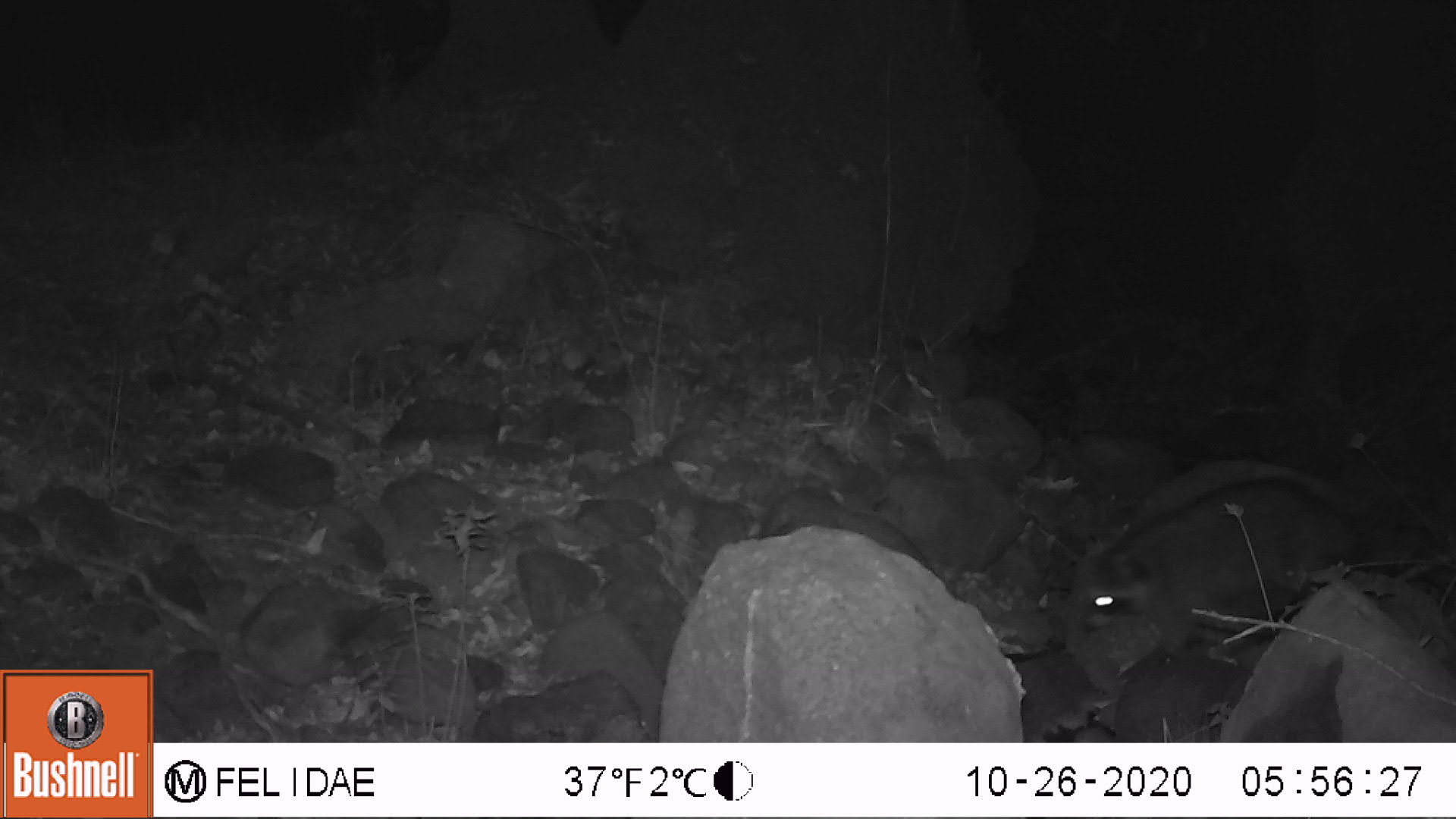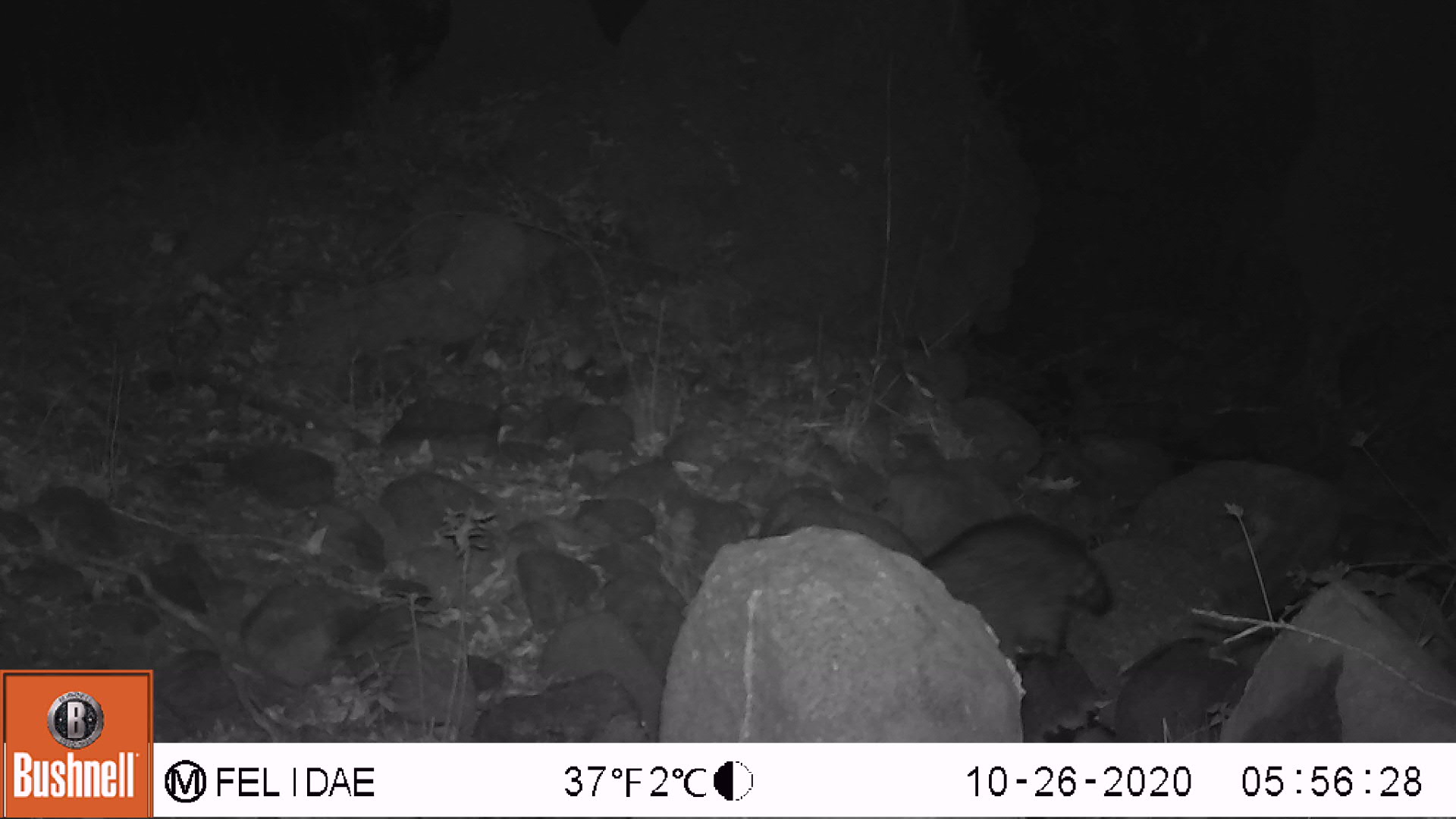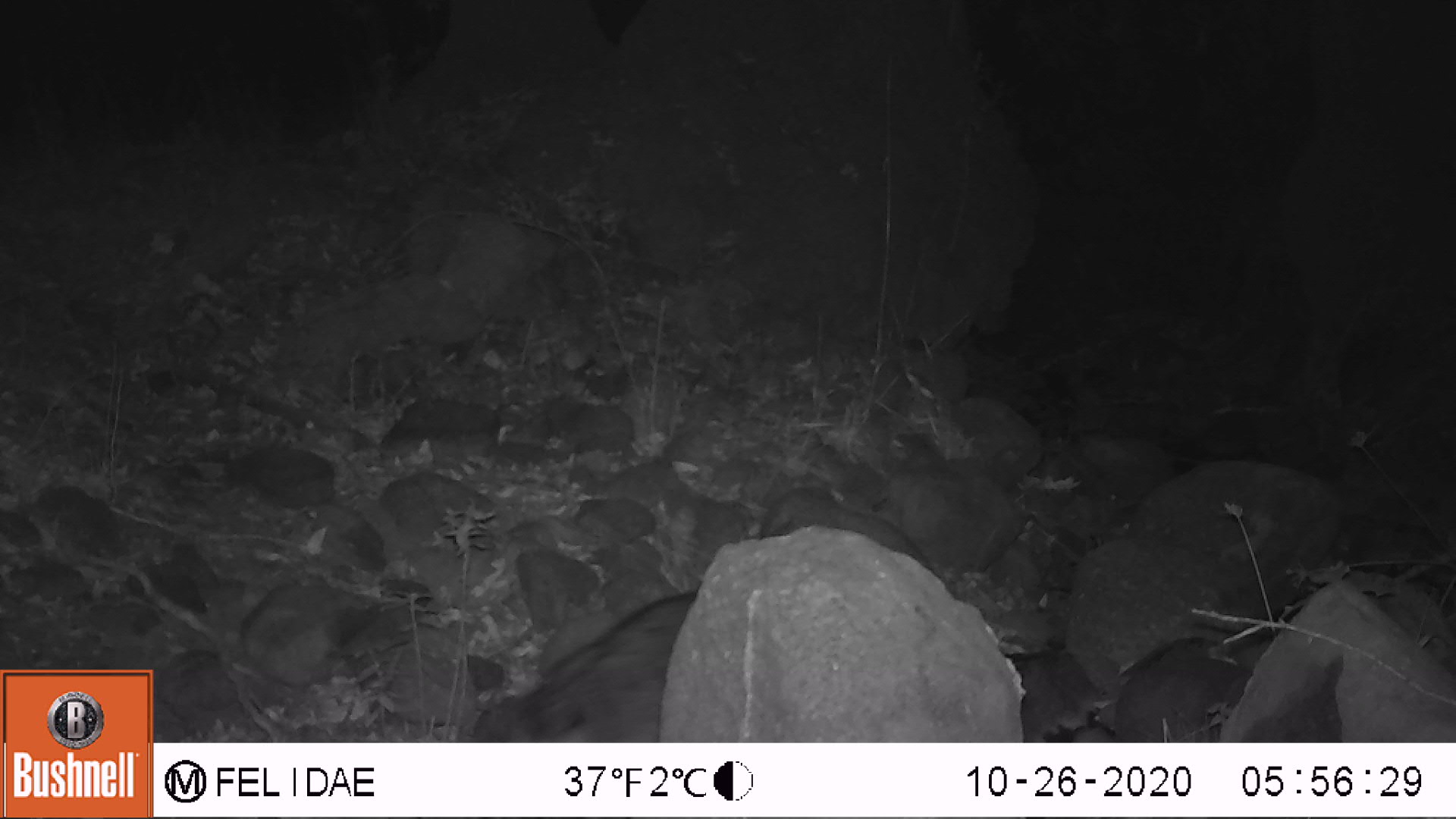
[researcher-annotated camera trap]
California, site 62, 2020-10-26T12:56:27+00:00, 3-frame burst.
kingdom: Animalia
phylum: Chordata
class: Mammalia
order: Carnivora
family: Procyonidae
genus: Procyon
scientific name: Procyon lotor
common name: raccoon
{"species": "raccoon (Procyon lotor)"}